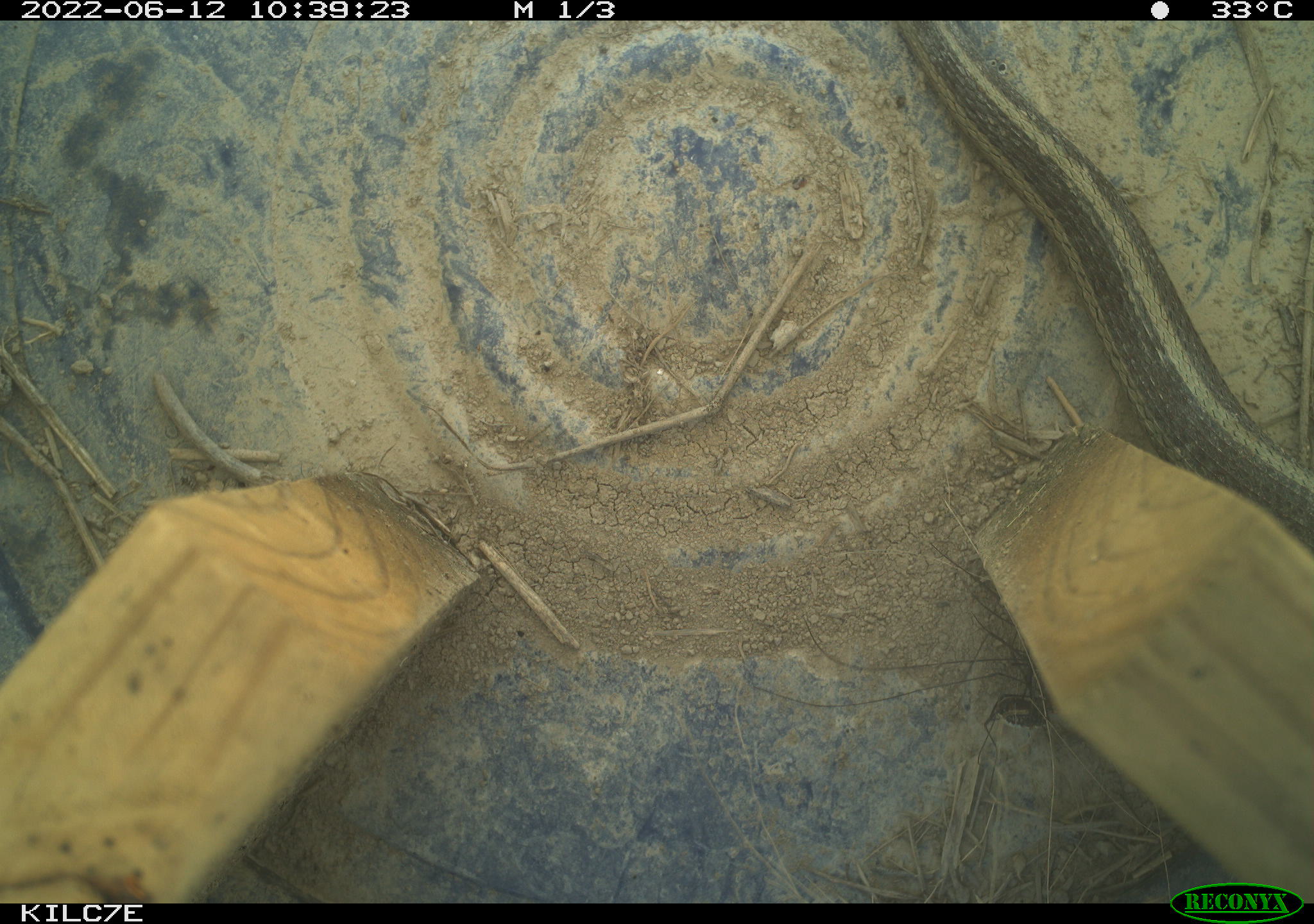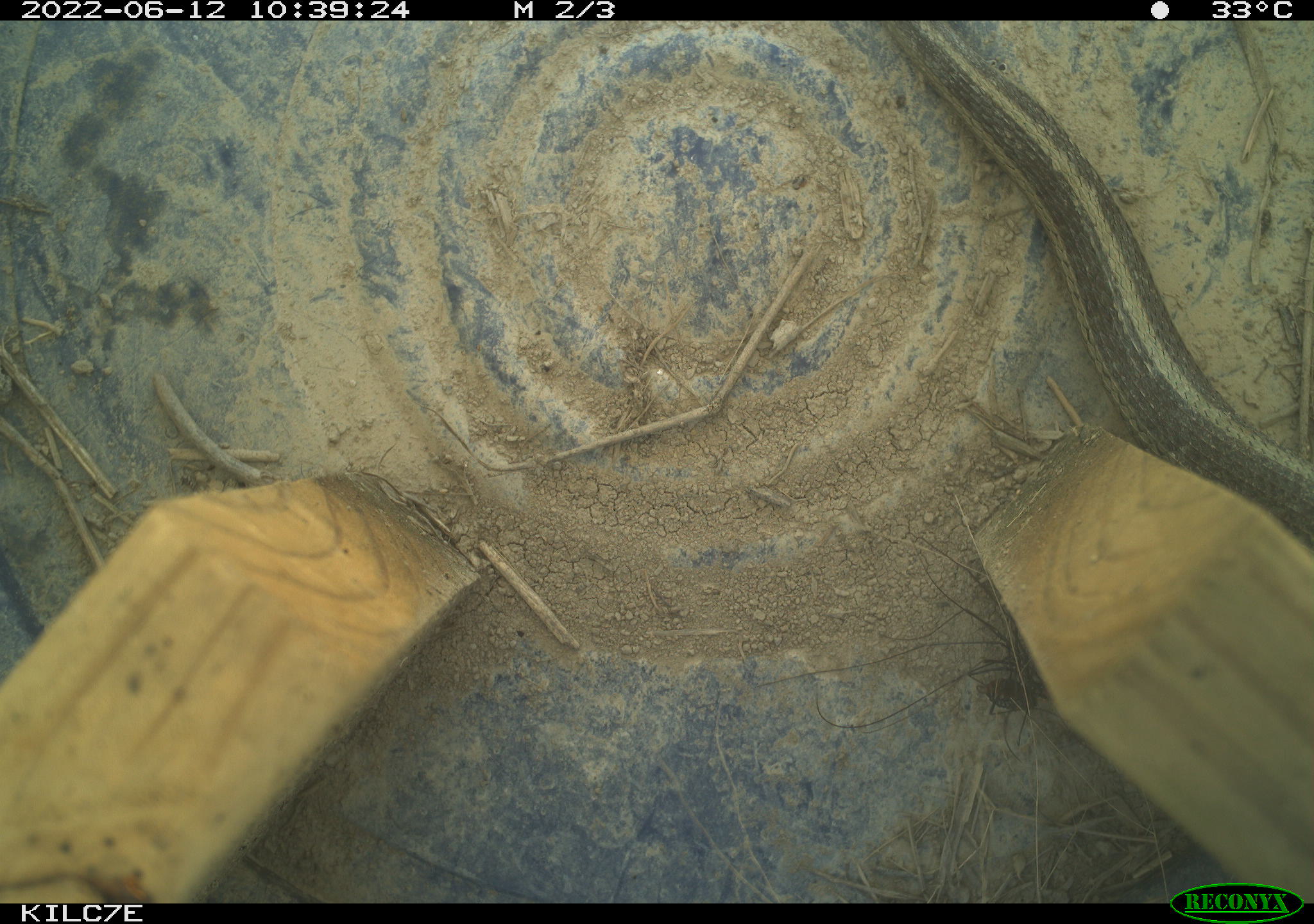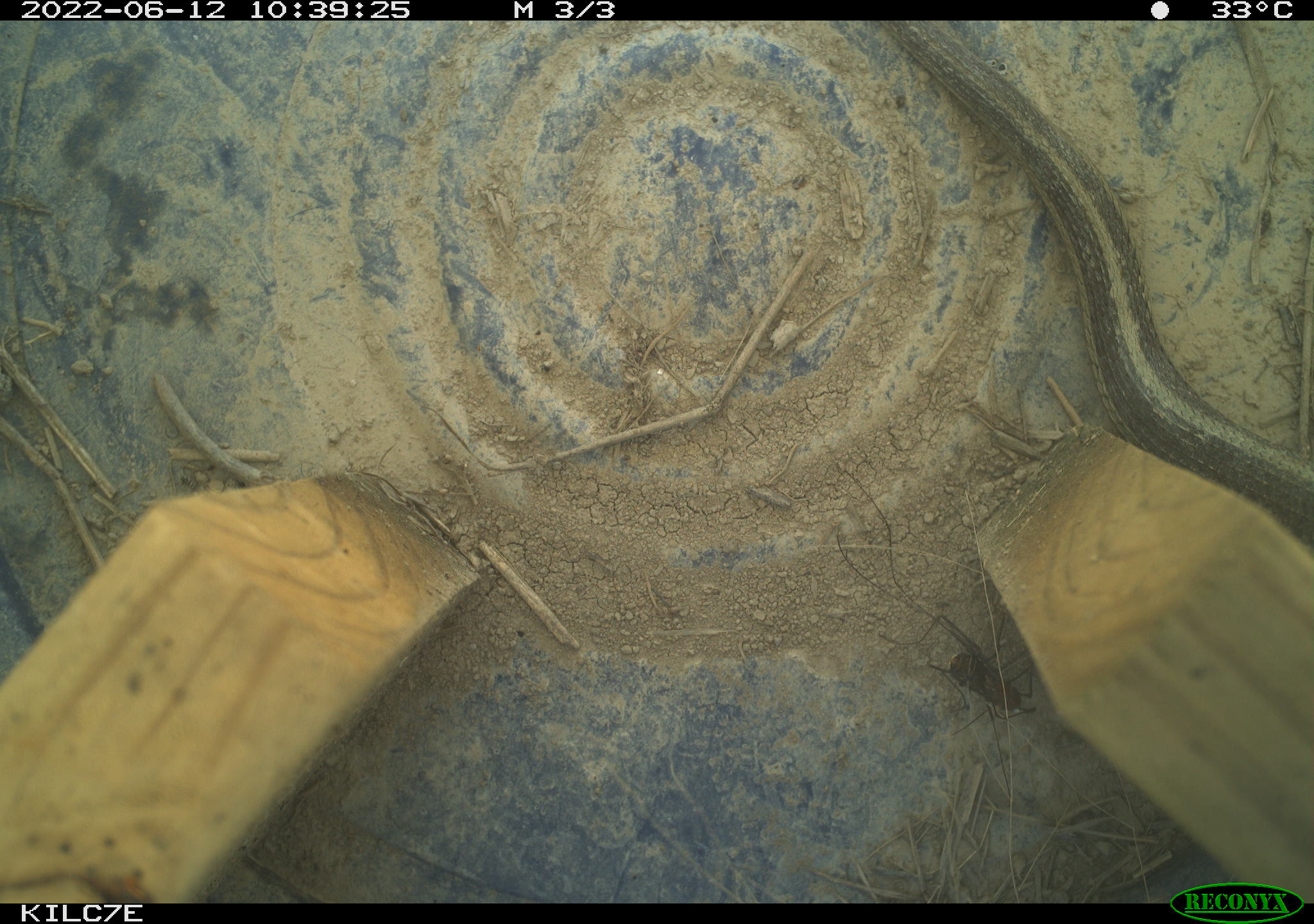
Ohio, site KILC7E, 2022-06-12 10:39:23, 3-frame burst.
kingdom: Animalia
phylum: Chordata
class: Reptilia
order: Squamata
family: Colubridae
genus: Thamnophis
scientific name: Thamnophis sirtalis sirtalis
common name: eastern gartersnake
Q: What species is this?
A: Eastern gartersnake (Thamnophis sirtalis sirtalis).